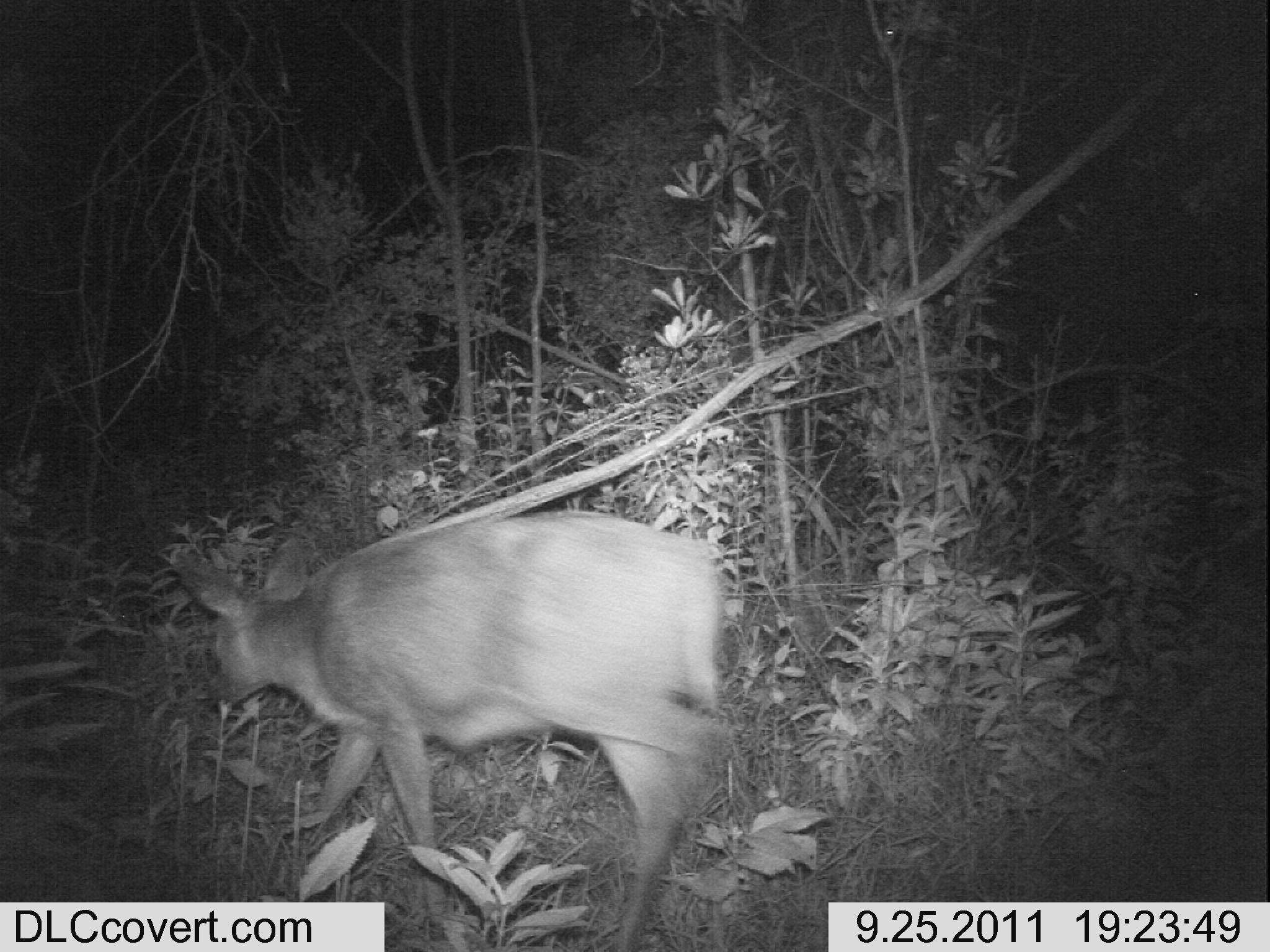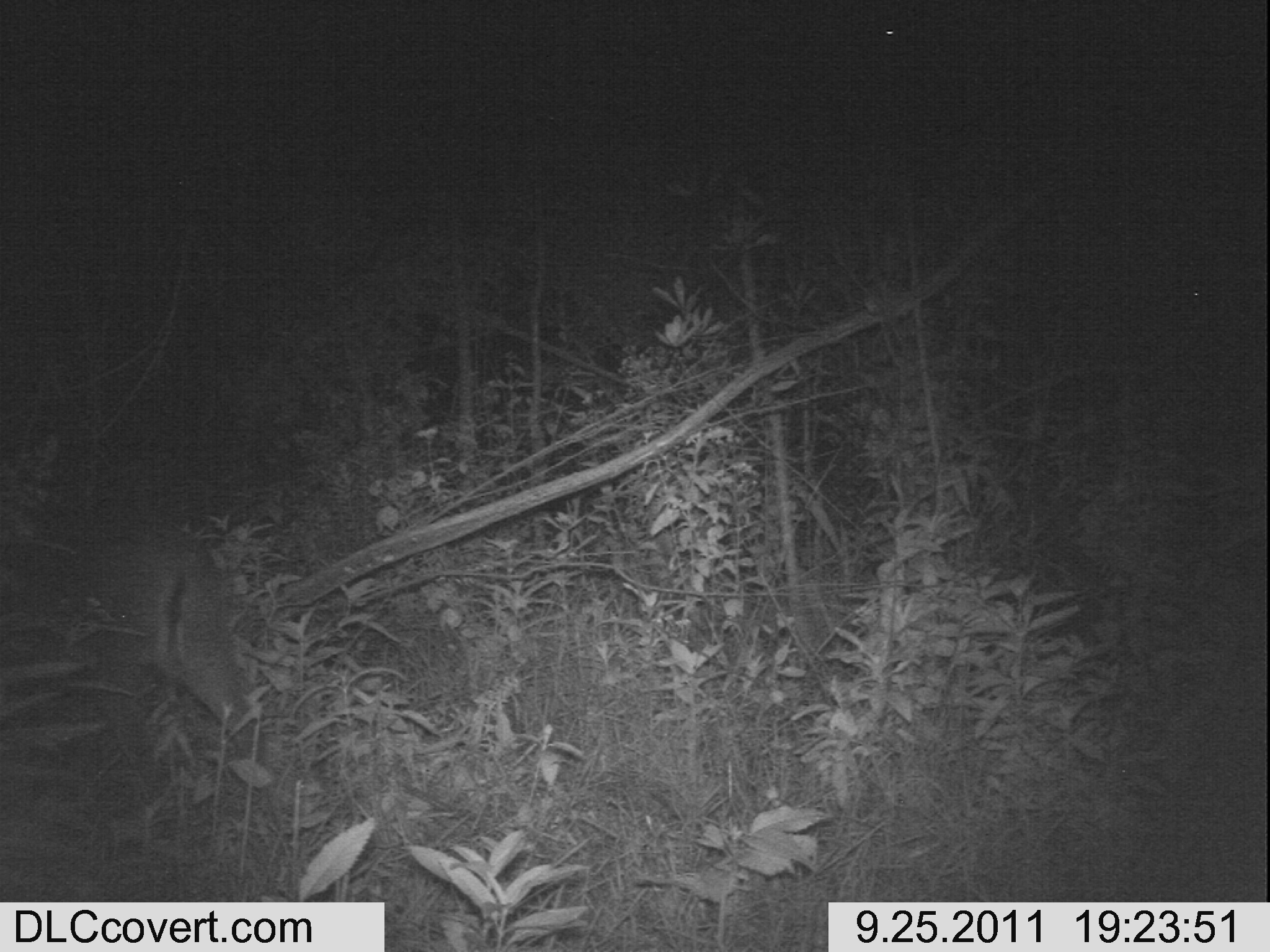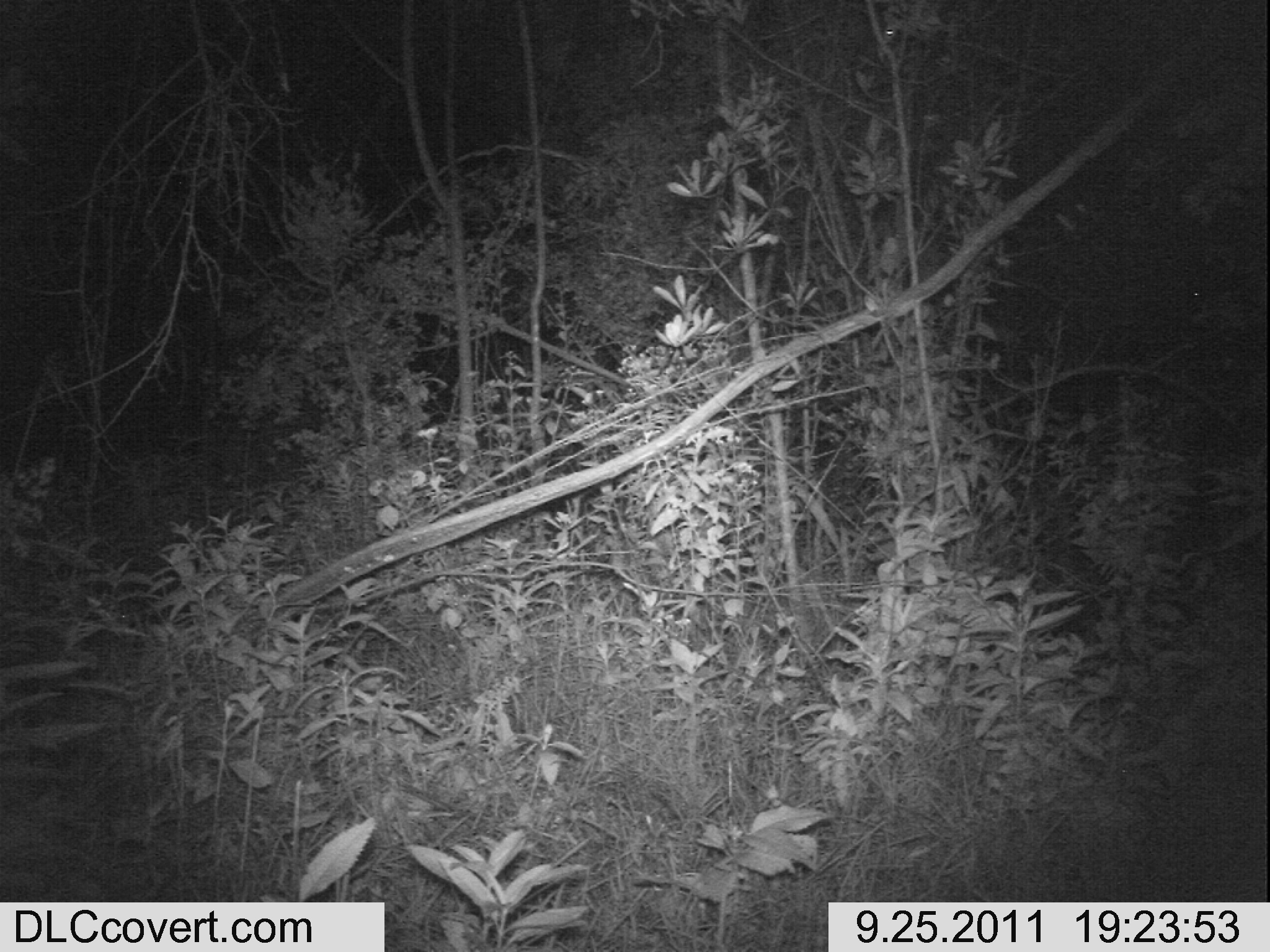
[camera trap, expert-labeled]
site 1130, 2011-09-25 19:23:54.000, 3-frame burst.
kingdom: Animalia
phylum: Chordata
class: Mammalia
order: Artiodactyla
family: Bovidae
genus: Sylvicapra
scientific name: Sylvicapra grimmia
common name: bush duiker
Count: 1.